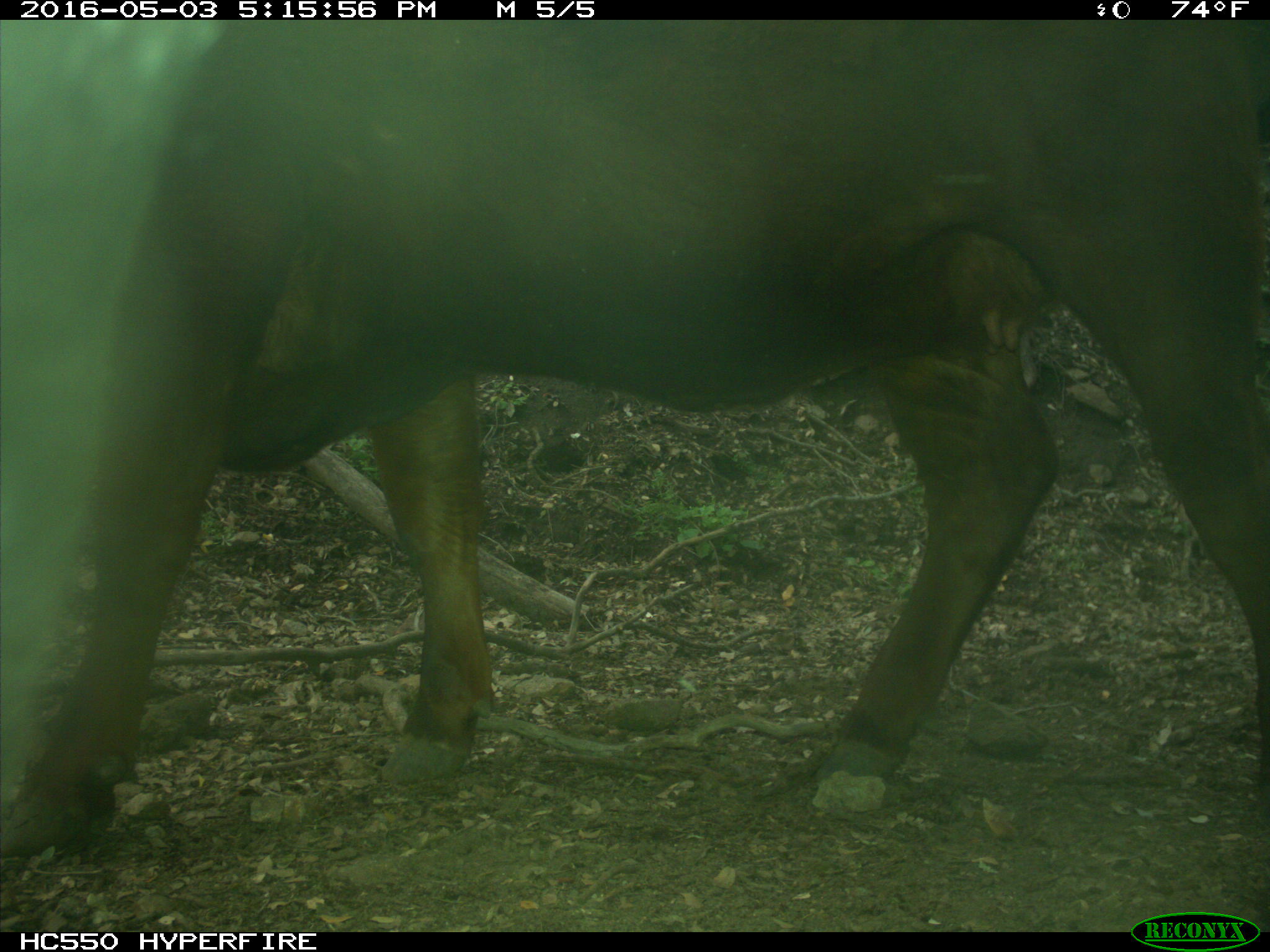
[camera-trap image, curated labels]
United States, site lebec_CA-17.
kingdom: Animalia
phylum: Chordata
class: Mammalia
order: Artiodactyla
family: Bovidae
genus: Bos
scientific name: Bos taurus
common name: domestic cow